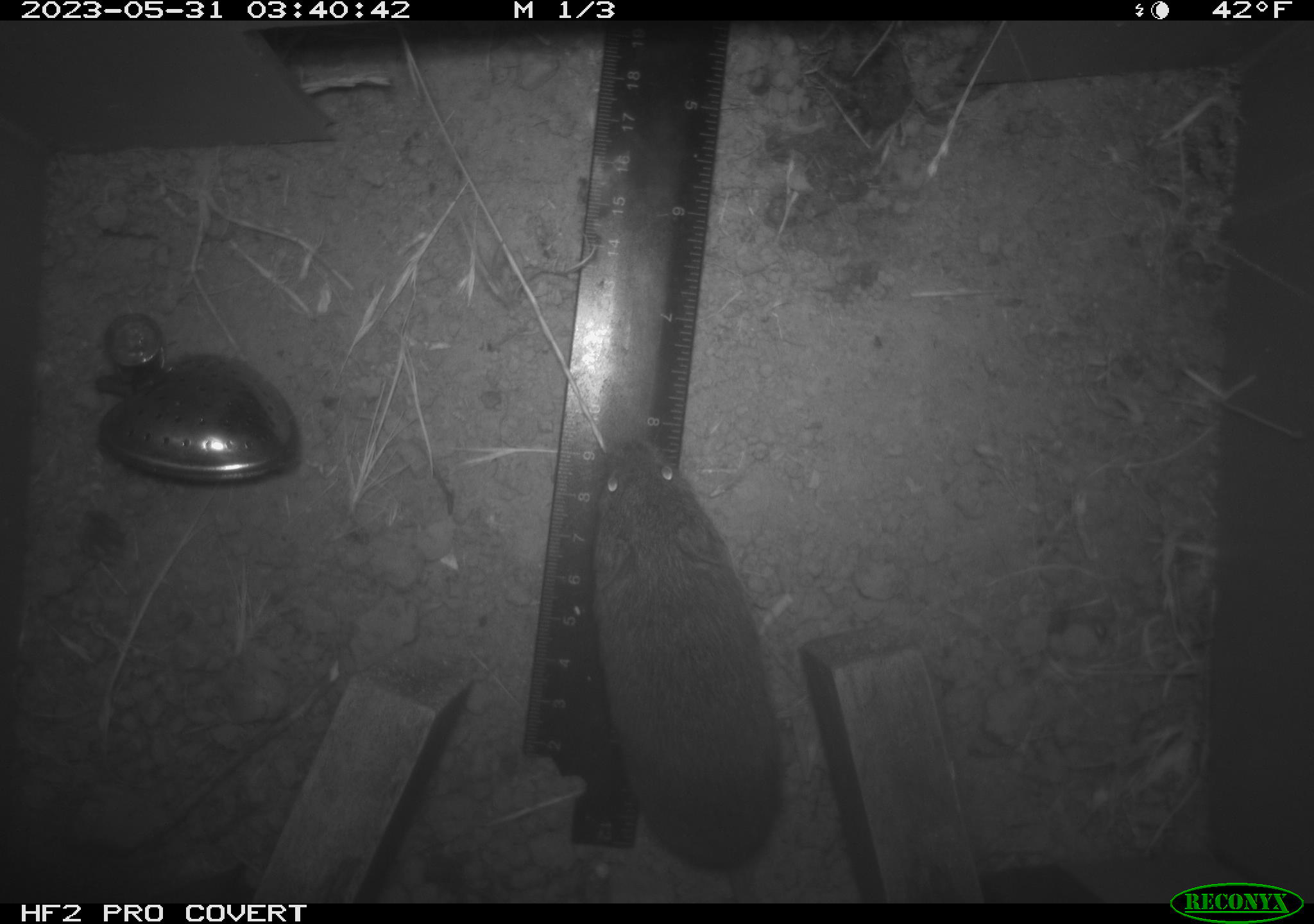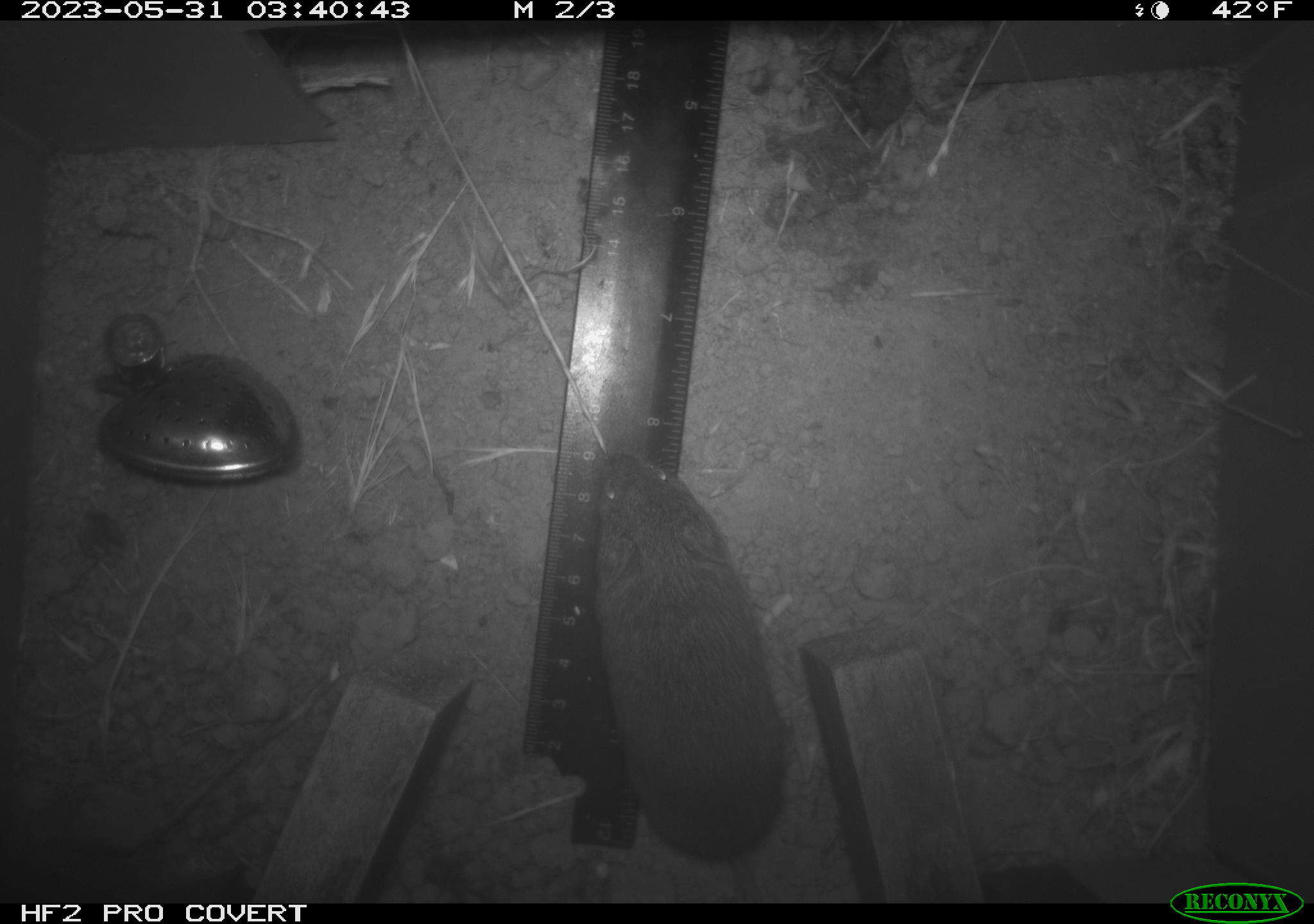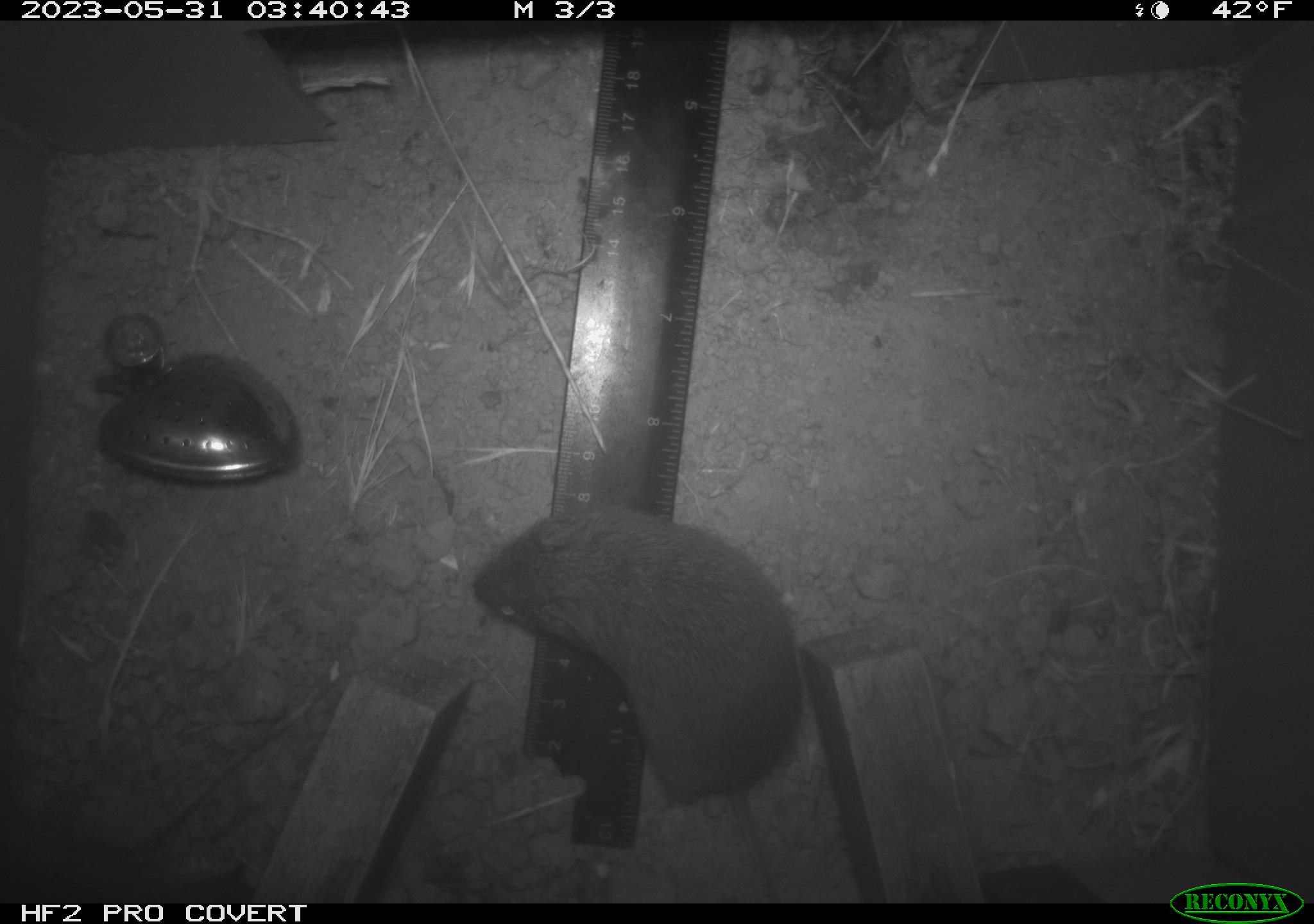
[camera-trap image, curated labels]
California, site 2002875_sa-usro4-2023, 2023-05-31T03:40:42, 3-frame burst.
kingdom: Animalia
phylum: Chordata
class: Mammalia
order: Rodentia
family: Cricetidae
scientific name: Arvicolinae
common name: voles, lemmings, and muskrats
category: arvicolinae subfamily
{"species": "arvicolinae subfamily (voles, lemmings, and muskrats) (Arvicolinae)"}